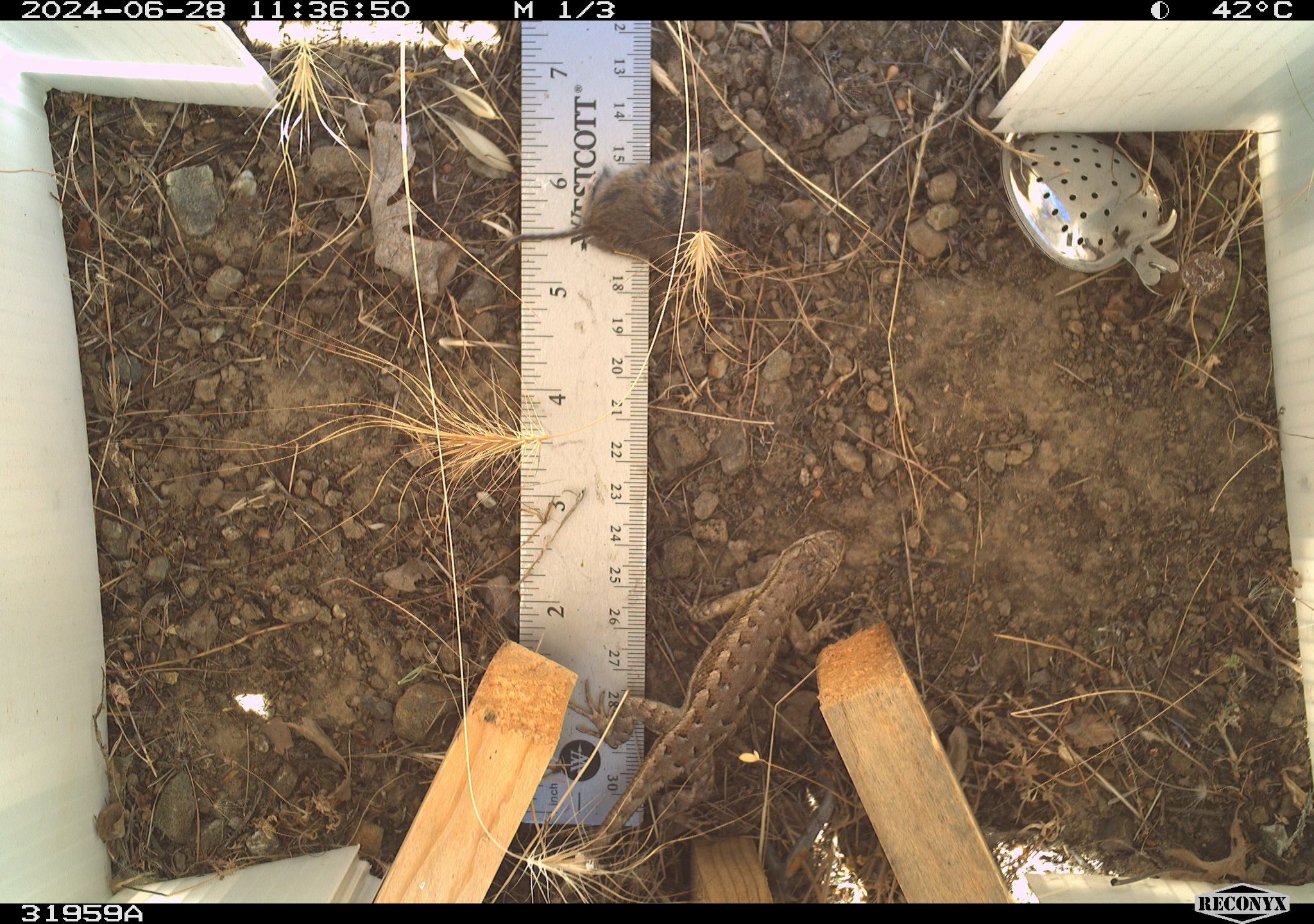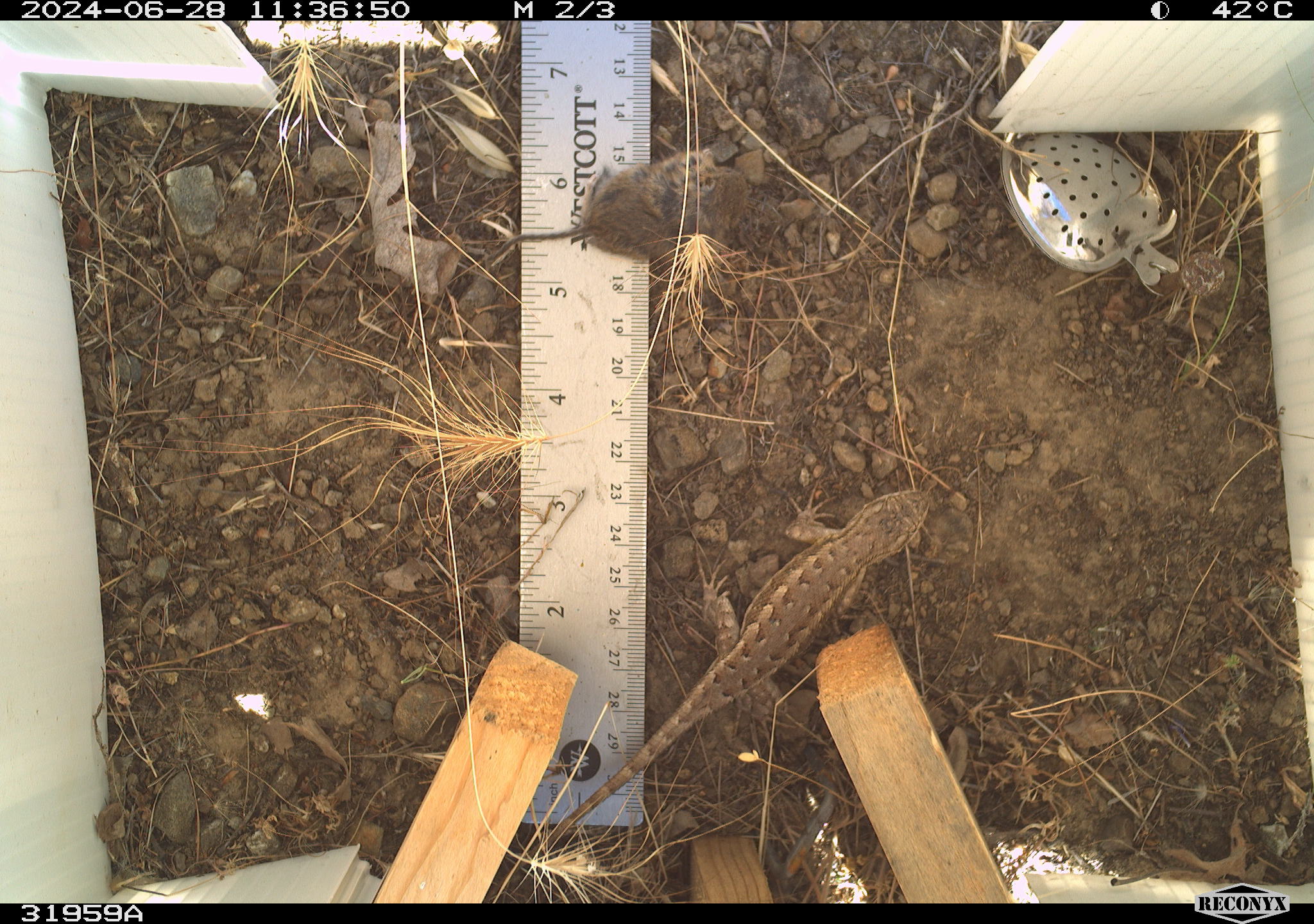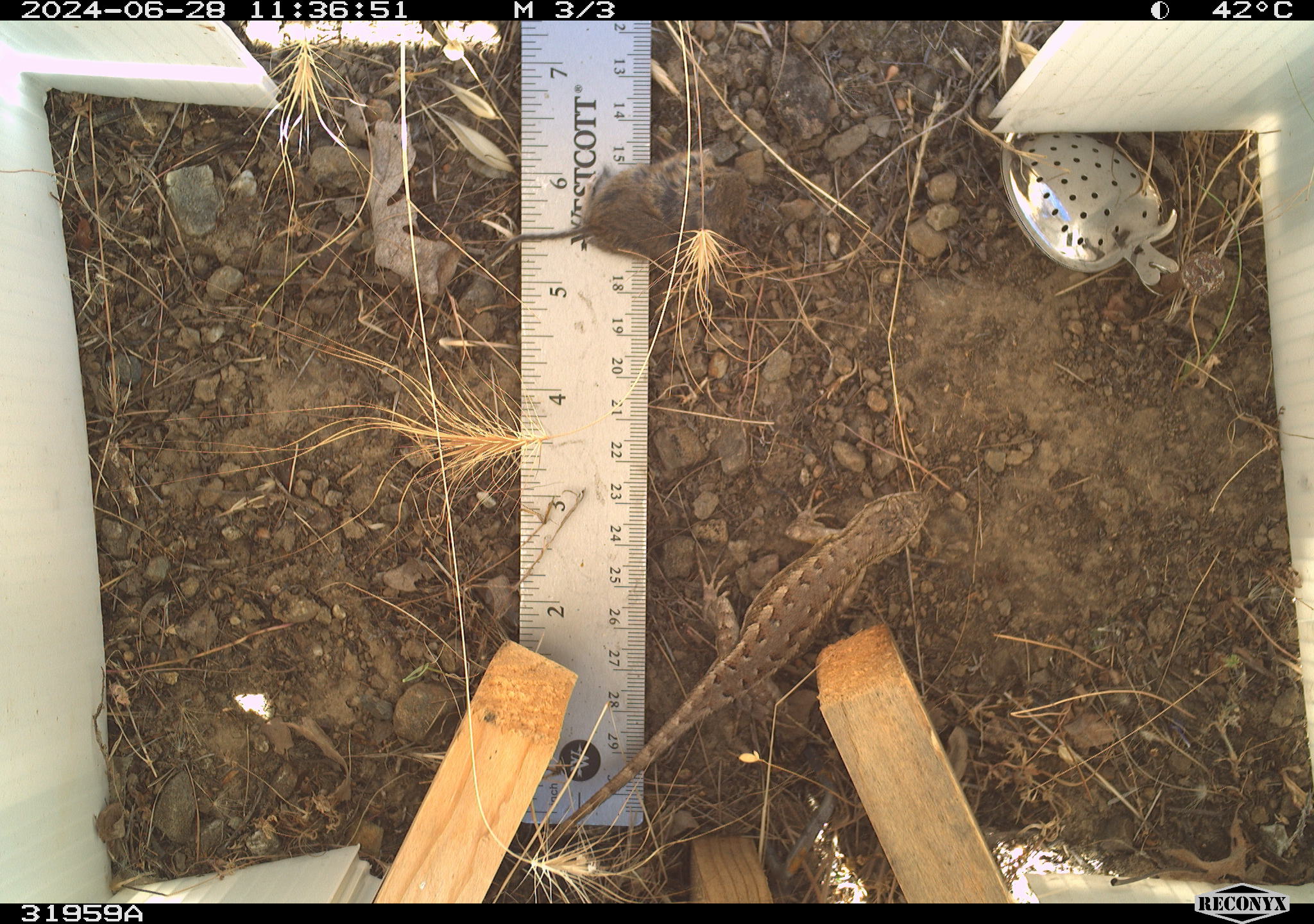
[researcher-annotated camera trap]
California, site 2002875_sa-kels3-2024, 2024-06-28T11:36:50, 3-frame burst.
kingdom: Animalia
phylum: Chordata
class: Reptilia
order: Squamata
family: Phrynosomatidae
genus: Sceloporus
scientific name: Sceloporus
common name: spiny lizards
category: sceloporus species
Sceloporus species (spiny lizards) (Sceloporus).